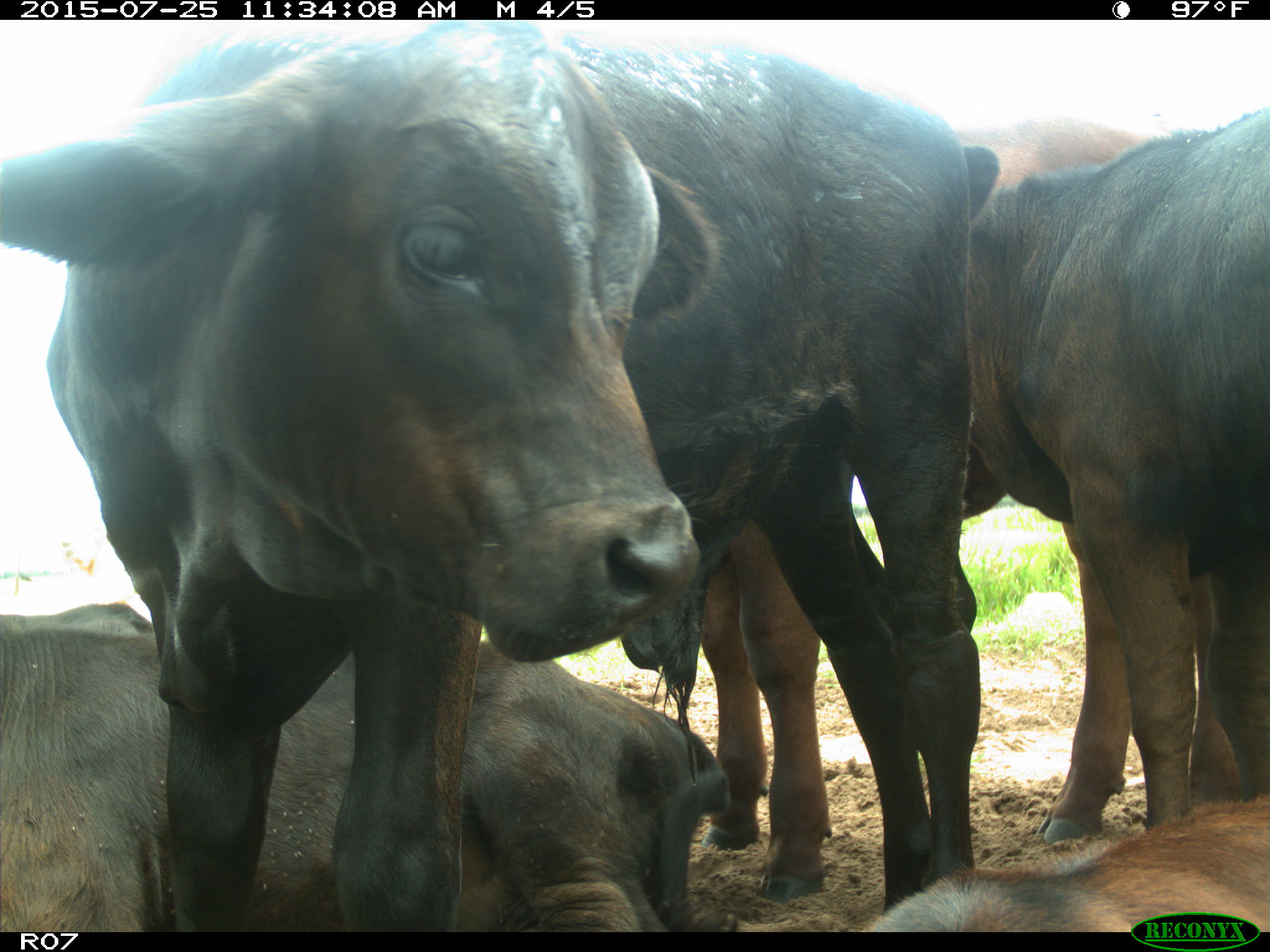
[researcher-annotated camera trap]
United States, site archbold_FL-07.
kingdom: Animalia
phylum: Chordata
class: Mammalia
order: Artiodactyla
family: Bovidae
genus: Bos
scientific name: Bos taurus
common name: domestic cow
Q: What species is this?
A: Bos taurus (domestic cow).